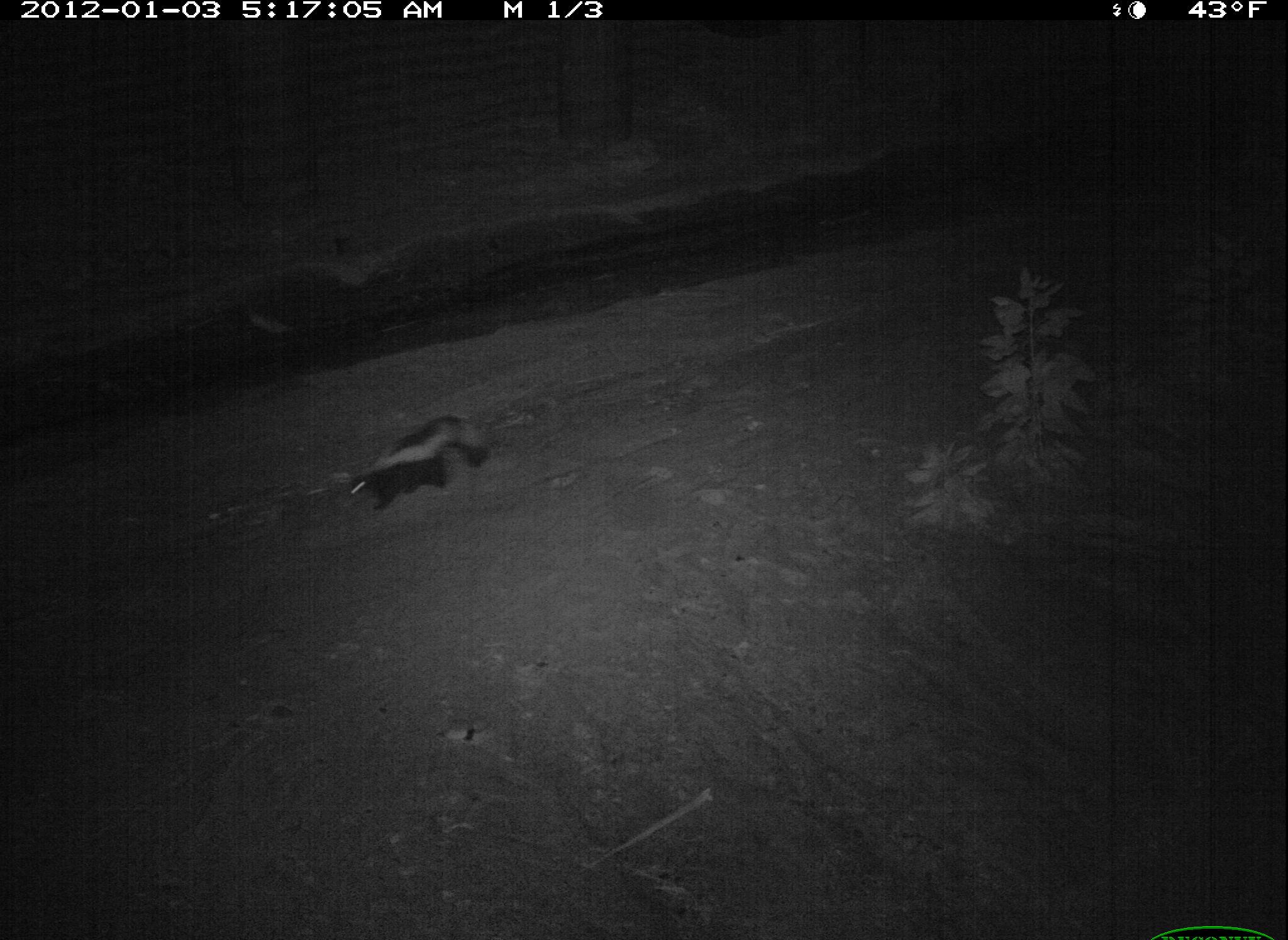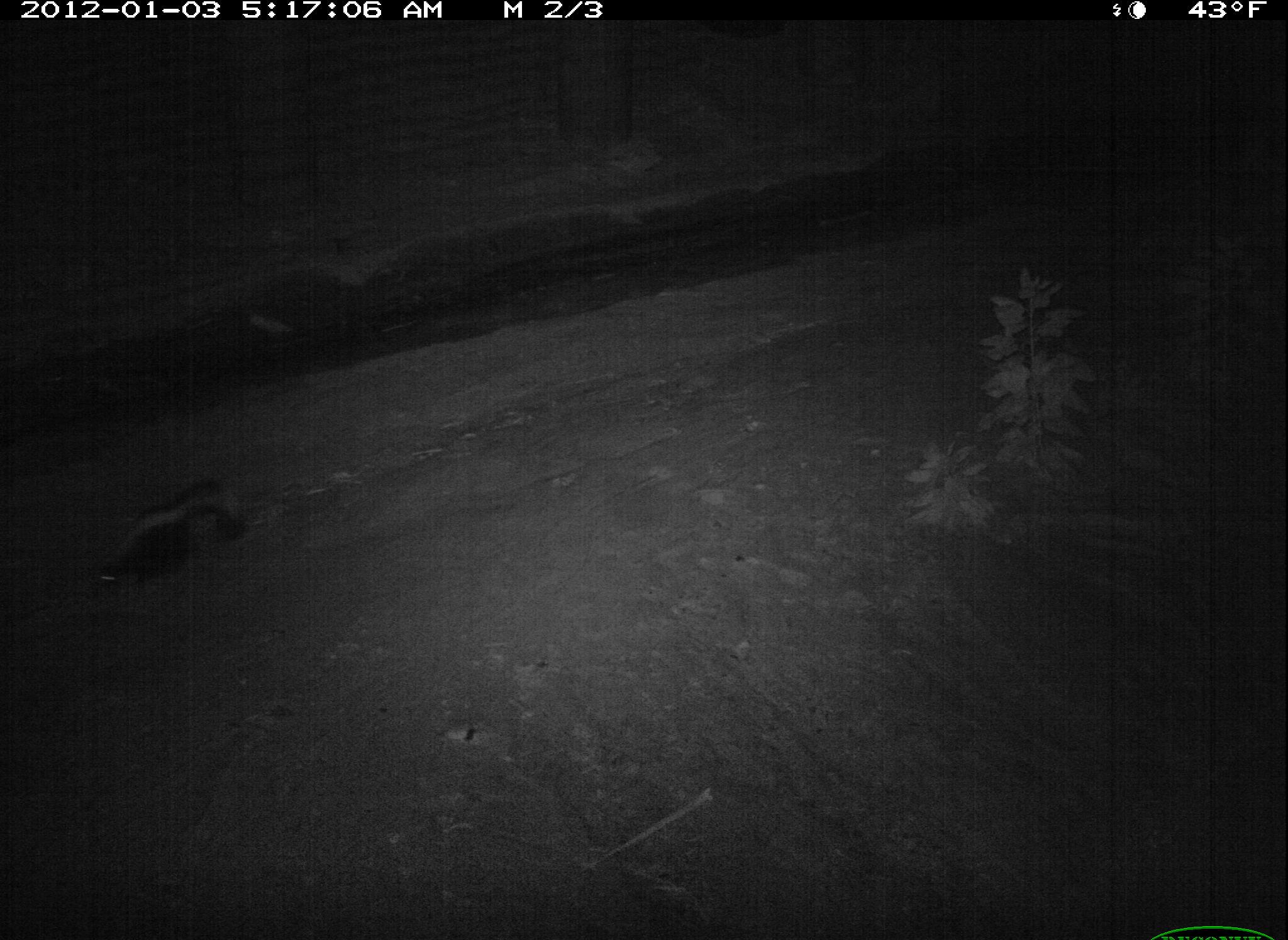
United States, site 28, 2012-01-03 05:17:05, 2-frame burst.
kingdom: Animalia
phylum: Chordata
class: Mammalia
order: Carnivora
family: Mephitidae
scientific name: Mephitidae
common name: skunk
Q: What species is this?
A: Skunk (Mephitidae).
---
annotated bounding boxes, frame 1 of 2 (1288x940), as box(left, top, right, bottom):
skunk: box(332, 401, 507, 522)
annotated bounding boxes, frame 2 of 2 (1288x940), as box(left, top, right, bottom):
skunk: box(82, 462, 254, 601)